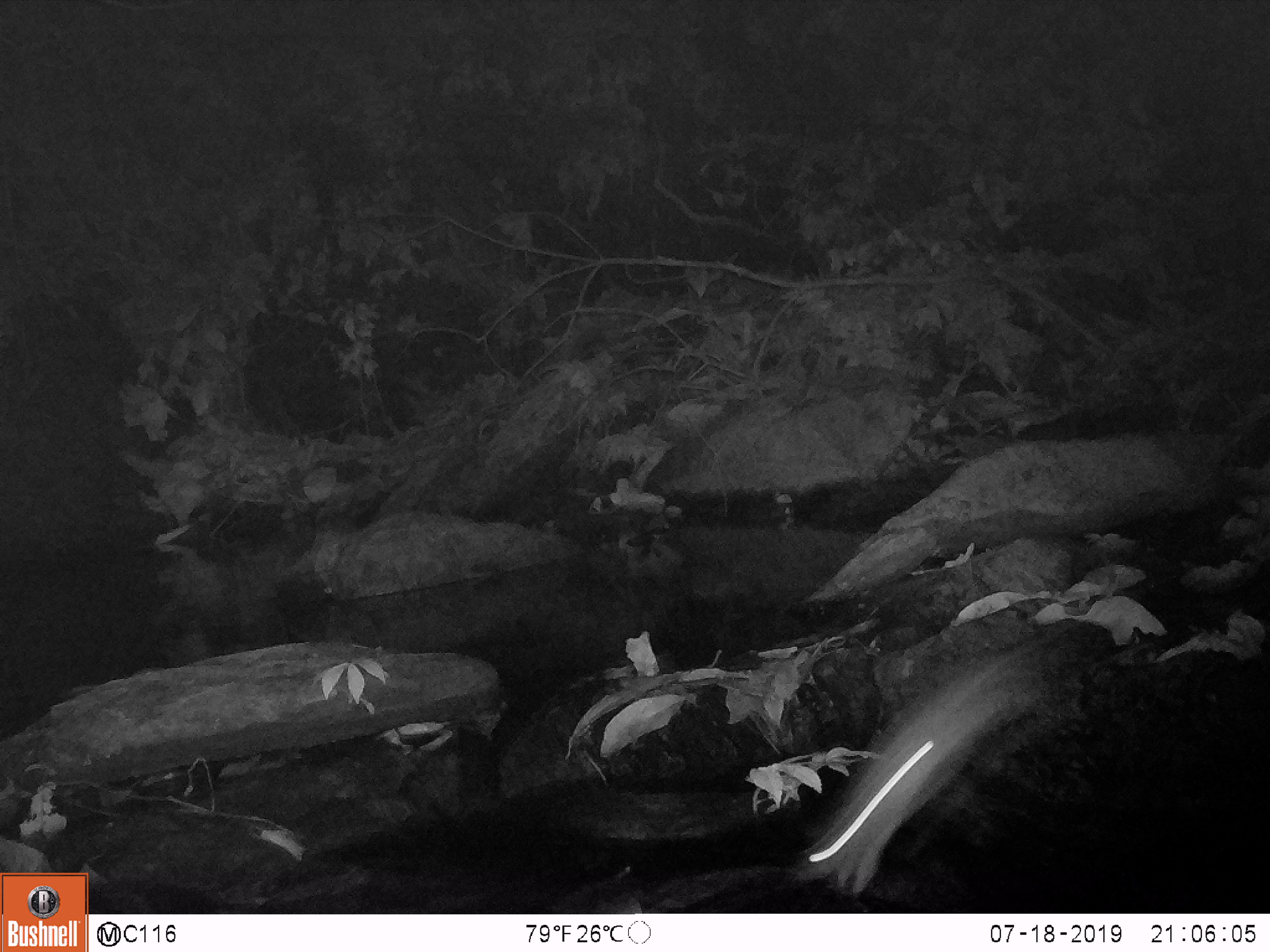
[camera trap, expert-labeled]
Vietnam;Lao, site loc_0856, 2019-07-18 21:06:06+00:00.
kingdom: Animalia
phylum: Chordata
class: Mammalia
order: Rodentia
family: Muridae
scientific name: Muridae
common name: old-world mice and rats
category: unidentified murid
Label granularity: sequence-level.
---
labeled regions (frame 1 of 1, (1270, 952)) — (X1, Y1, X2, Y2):
unidentified murid: (800, 638, 1063, 895)